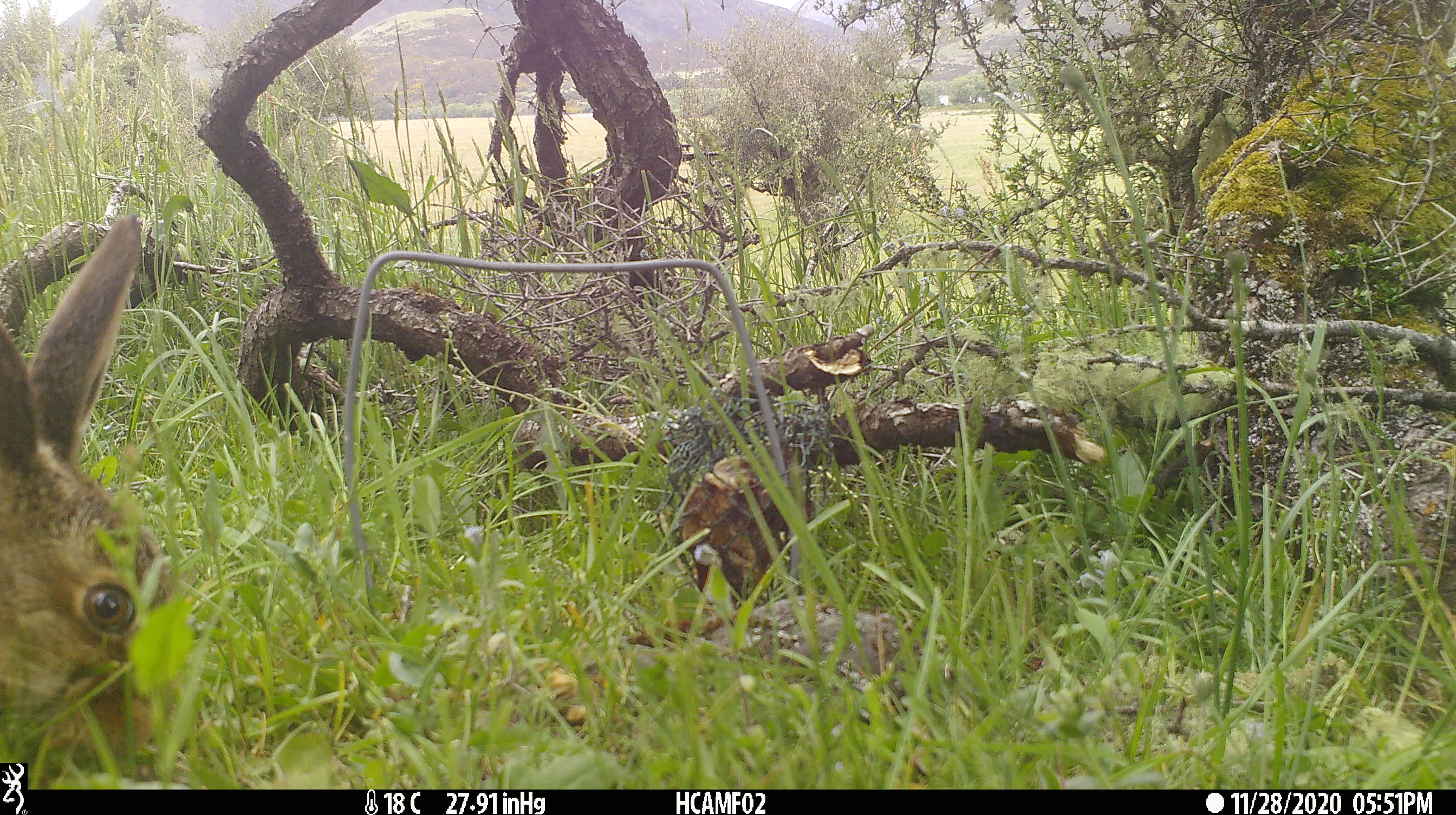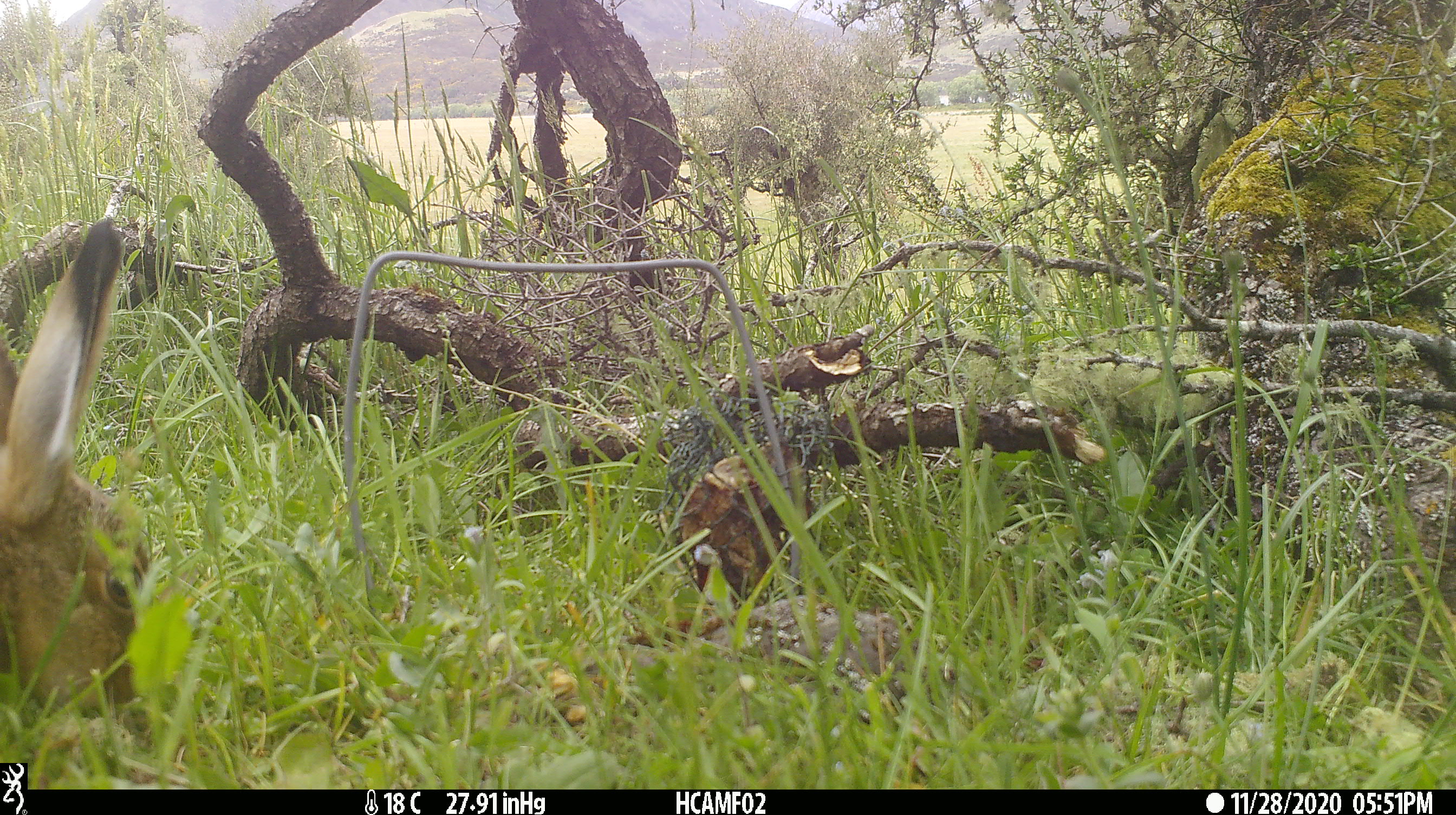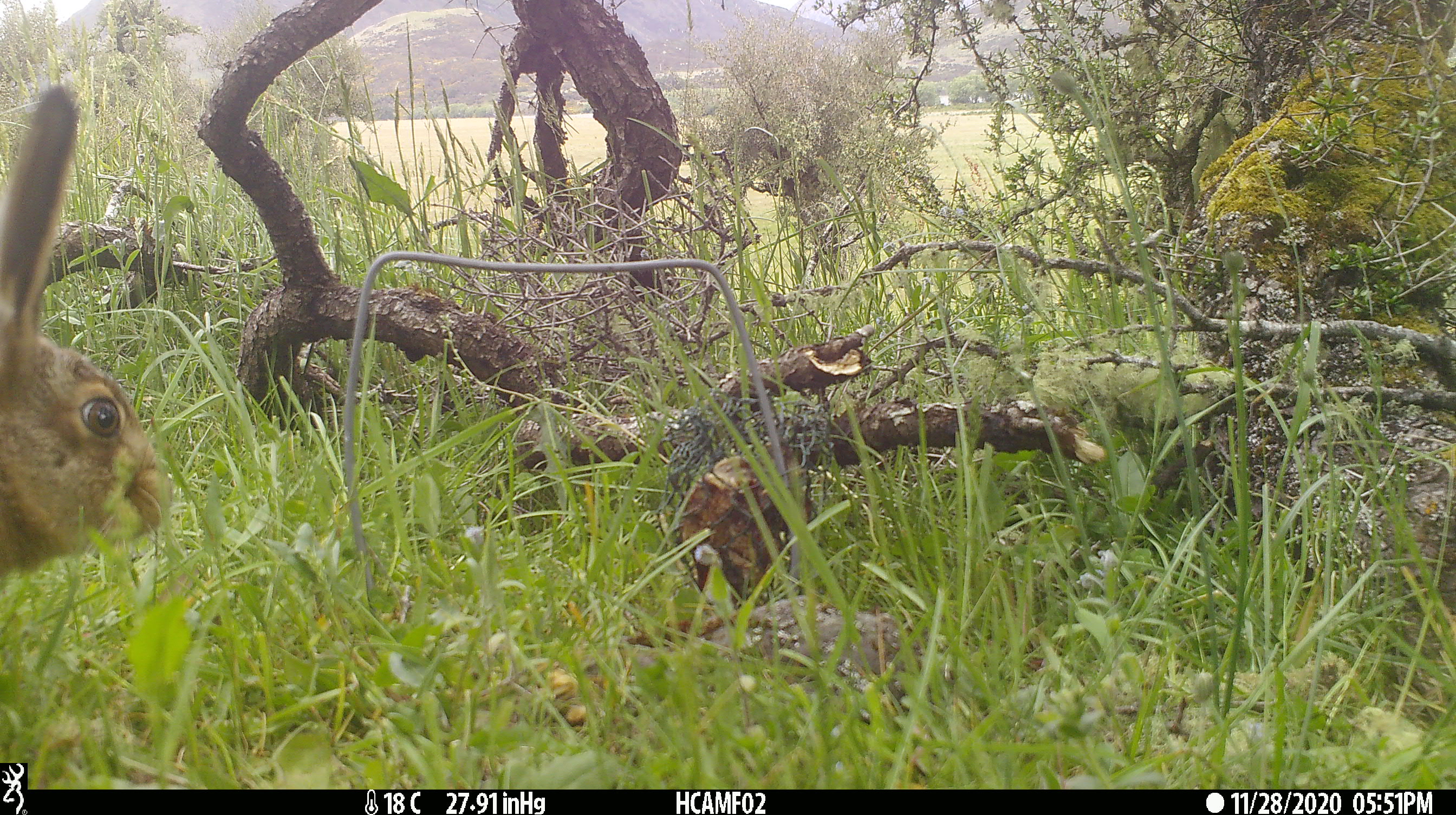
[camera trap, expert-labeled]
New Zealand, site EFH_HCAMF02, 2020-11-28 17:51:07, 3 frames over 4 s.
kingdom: Animalia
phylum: Chordata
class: Mammalia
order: Lagomorpha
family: Leporidae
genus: Lepus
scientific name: Lepus europaeus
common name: brown hare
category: hare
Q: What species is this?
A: Hare (brown hare) (Lepus europaeus).